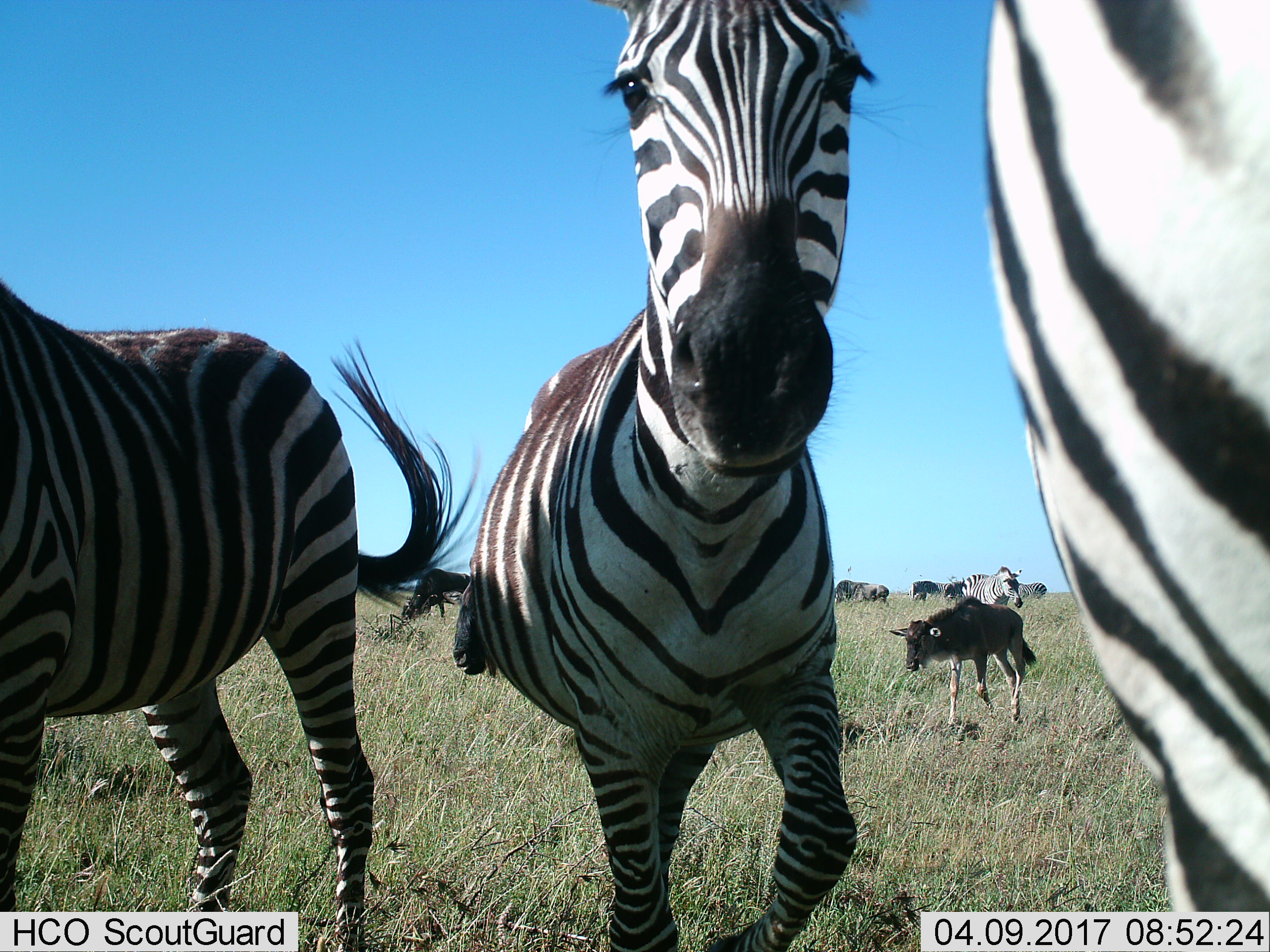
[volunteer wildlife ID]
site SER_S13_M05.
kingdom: Animalia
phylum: Chordata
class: Mammalia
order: Artiodactyla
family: Bovidae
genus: Connochaetes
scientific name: Connochaetes taurinus taurinus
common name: blue wildebeest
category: wildebeestblue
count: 4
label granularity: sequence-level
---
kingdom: Animalia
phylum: Chordata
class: Mammalia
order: Perissodactyla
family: Equidae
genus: Equus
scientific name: Equus quagga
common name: plains zebra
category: zebraplains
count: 5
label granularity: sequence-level